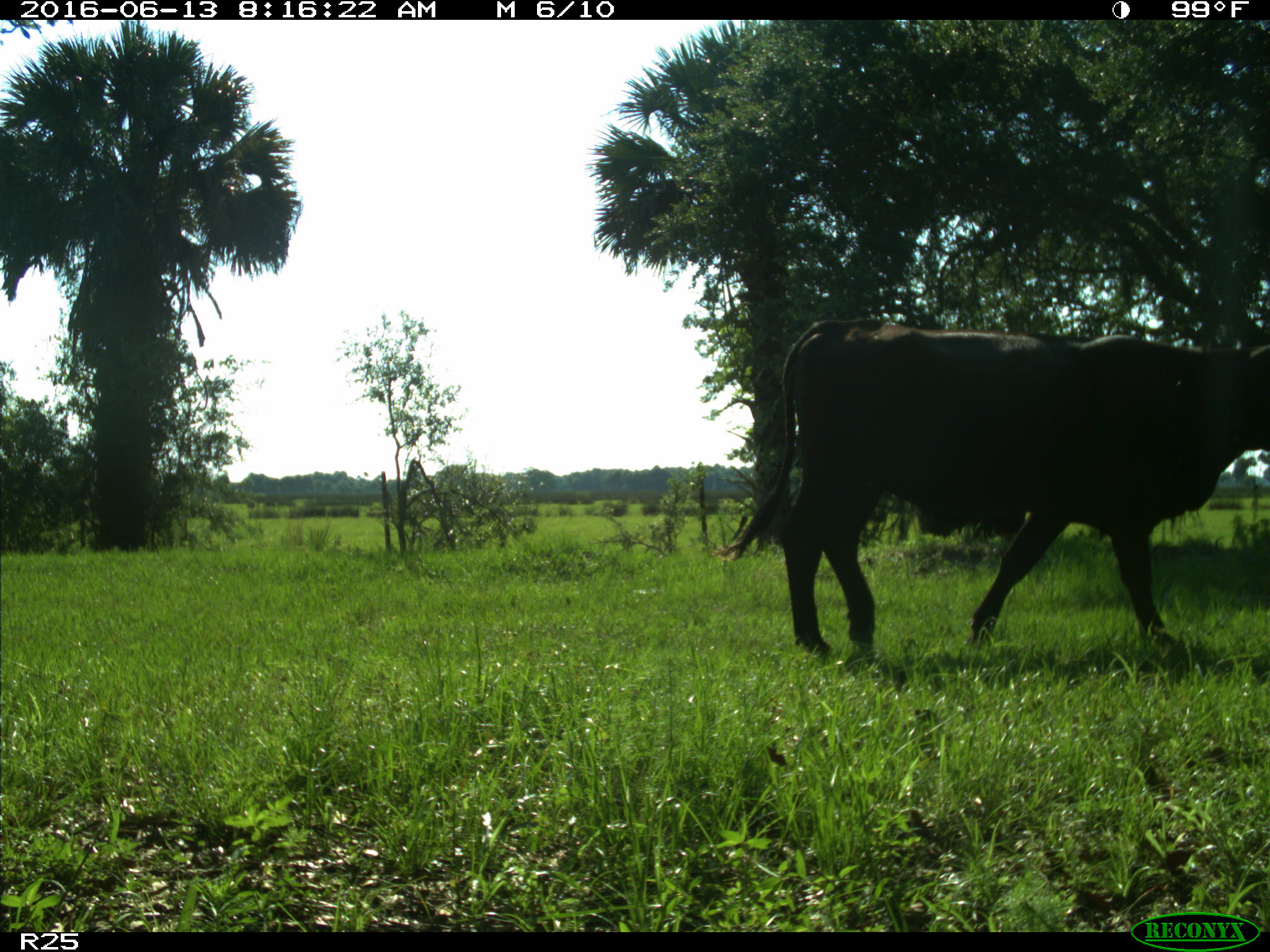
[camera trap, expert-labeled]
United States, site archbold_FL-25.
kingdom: Animalia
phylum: Chordata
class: Mammalia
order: Artiodactyla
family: Bovidae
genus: Bos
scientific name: Bos taurus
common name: domestic cow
Bos taurus (domestic cow).